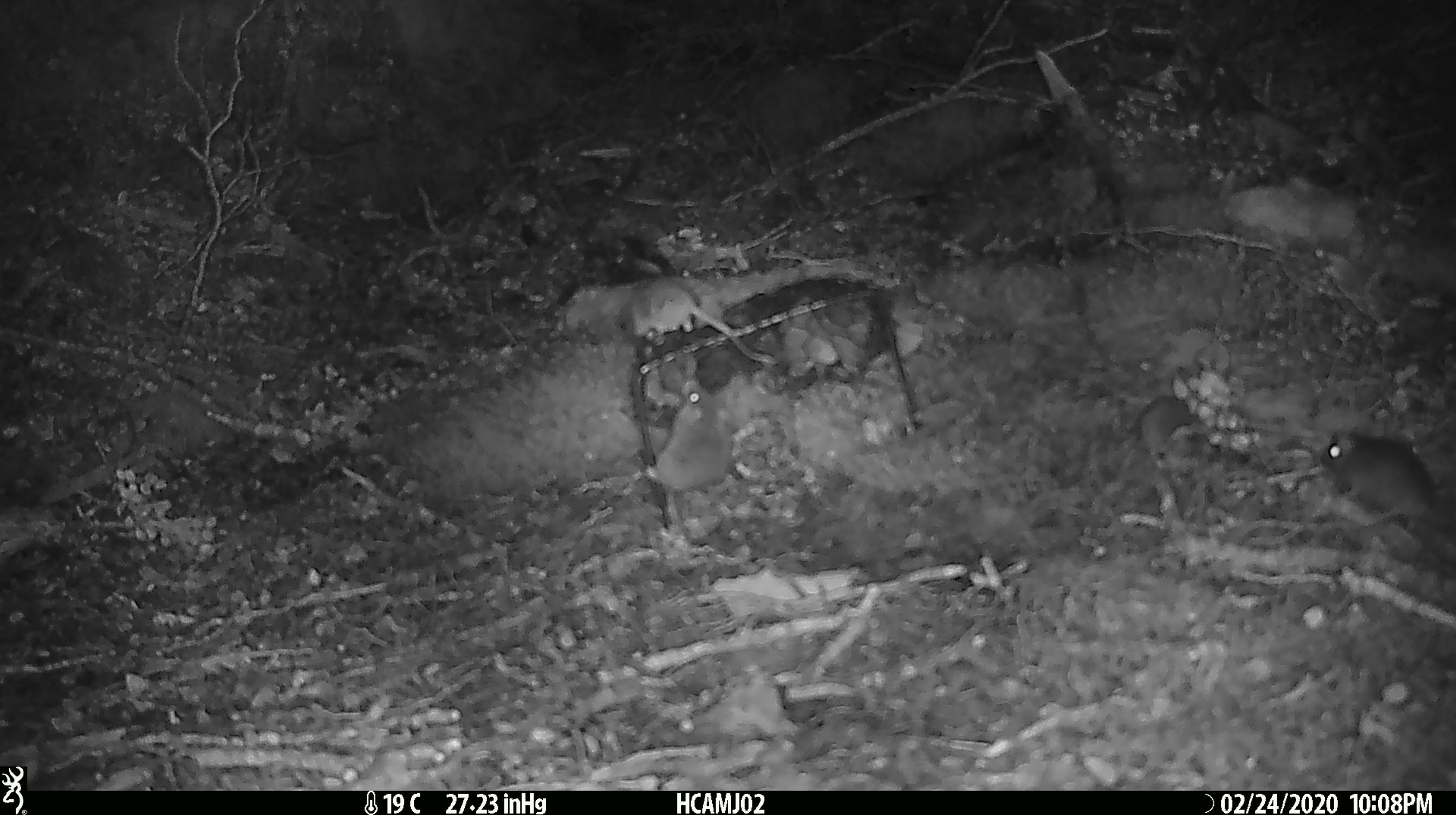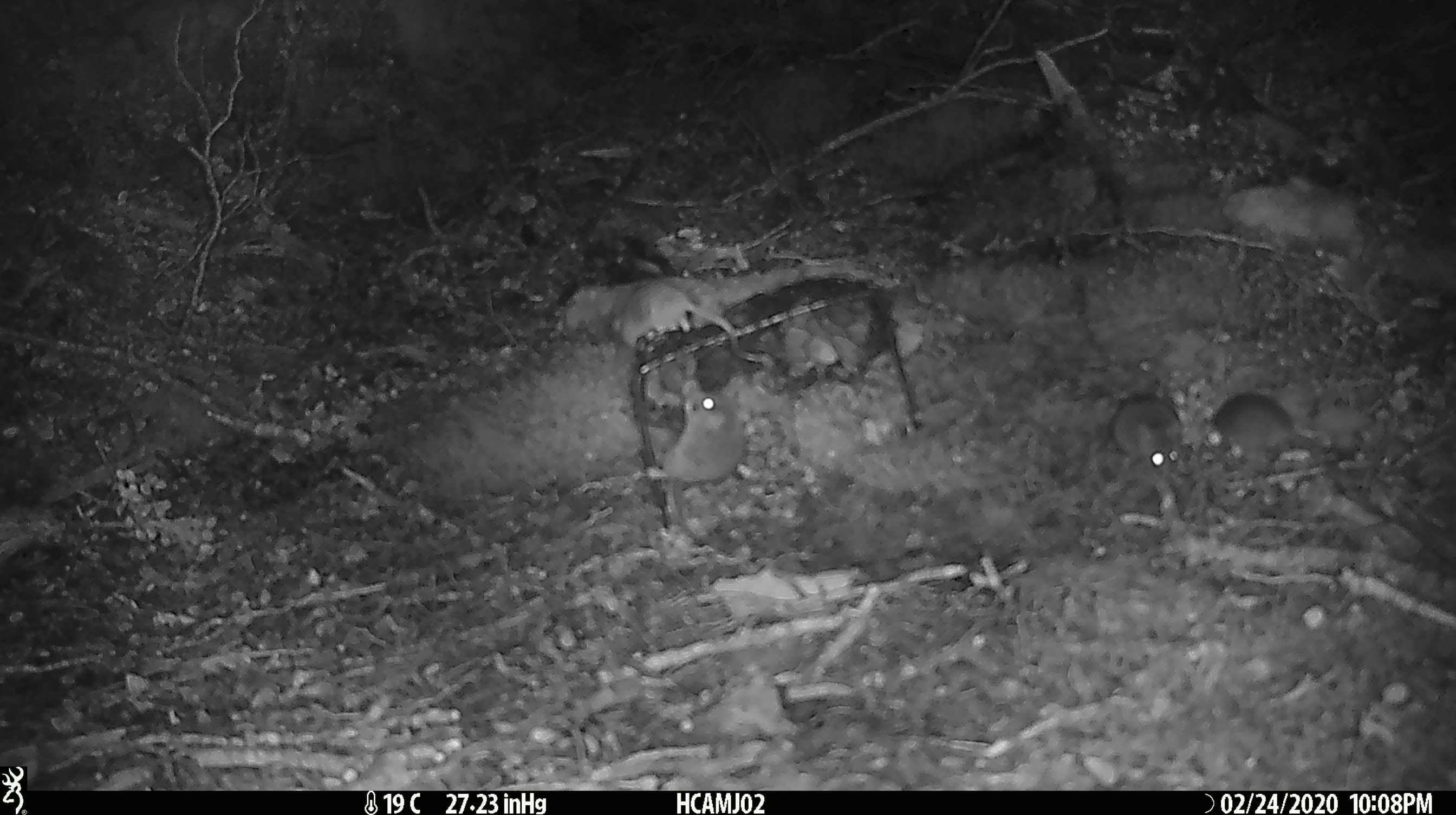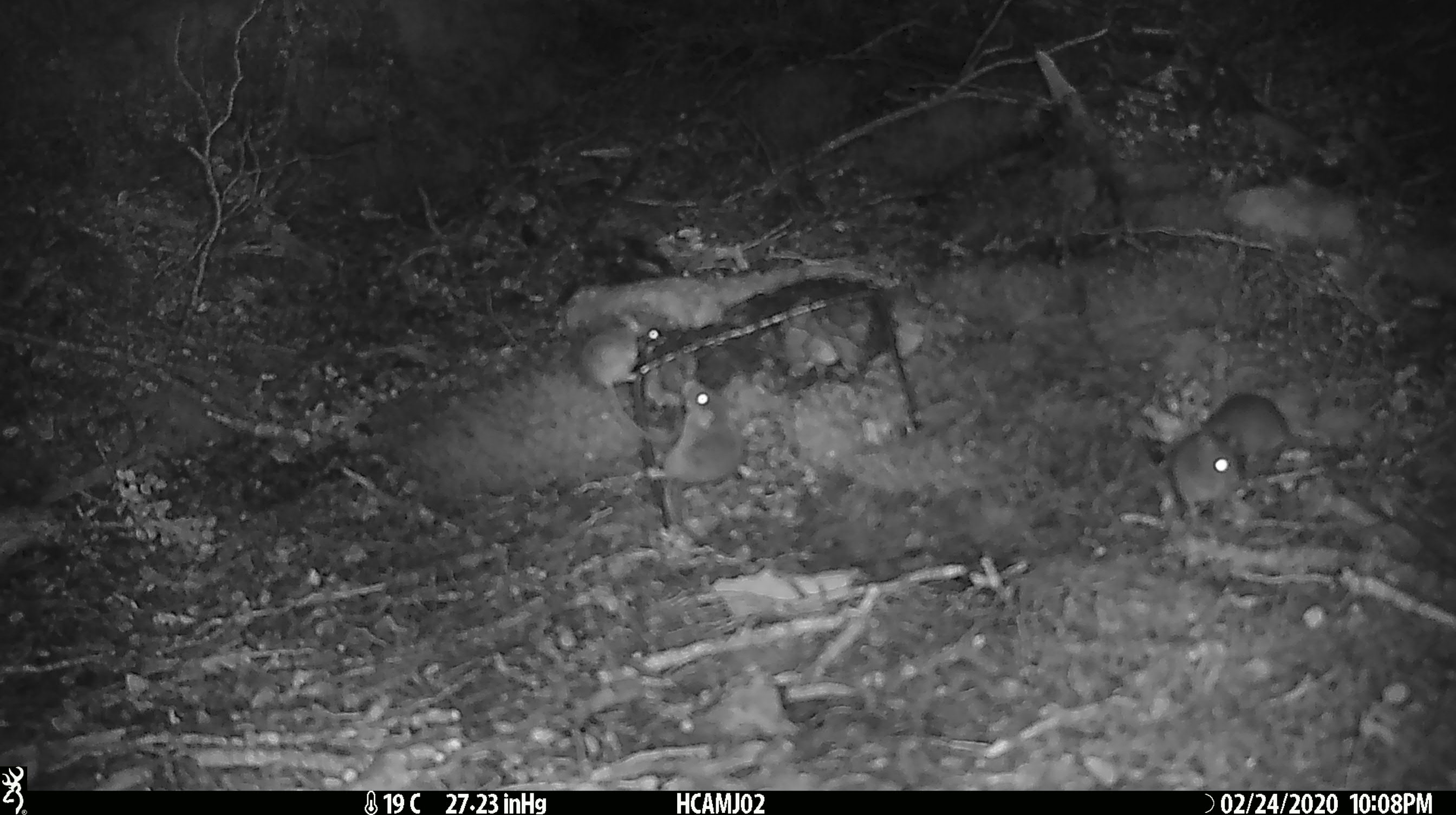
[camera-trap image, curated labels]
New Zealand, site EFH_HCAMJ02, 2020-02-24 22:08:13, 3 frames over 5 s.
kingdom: Animalia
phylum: Chordata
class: Mammalia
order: Rodentia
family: Muridae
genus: Mus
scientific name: Mus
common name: mouse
Mouse (Mus).